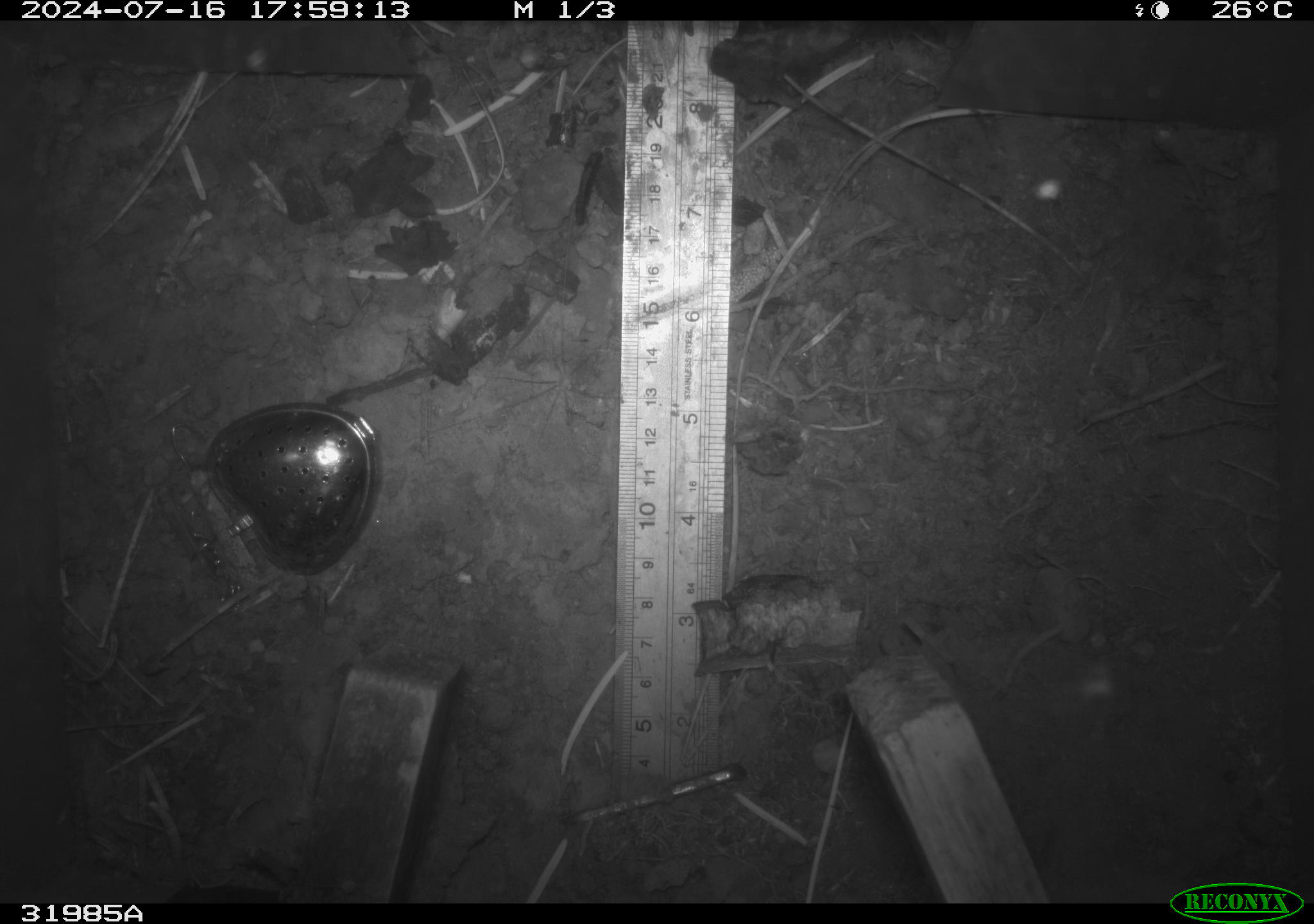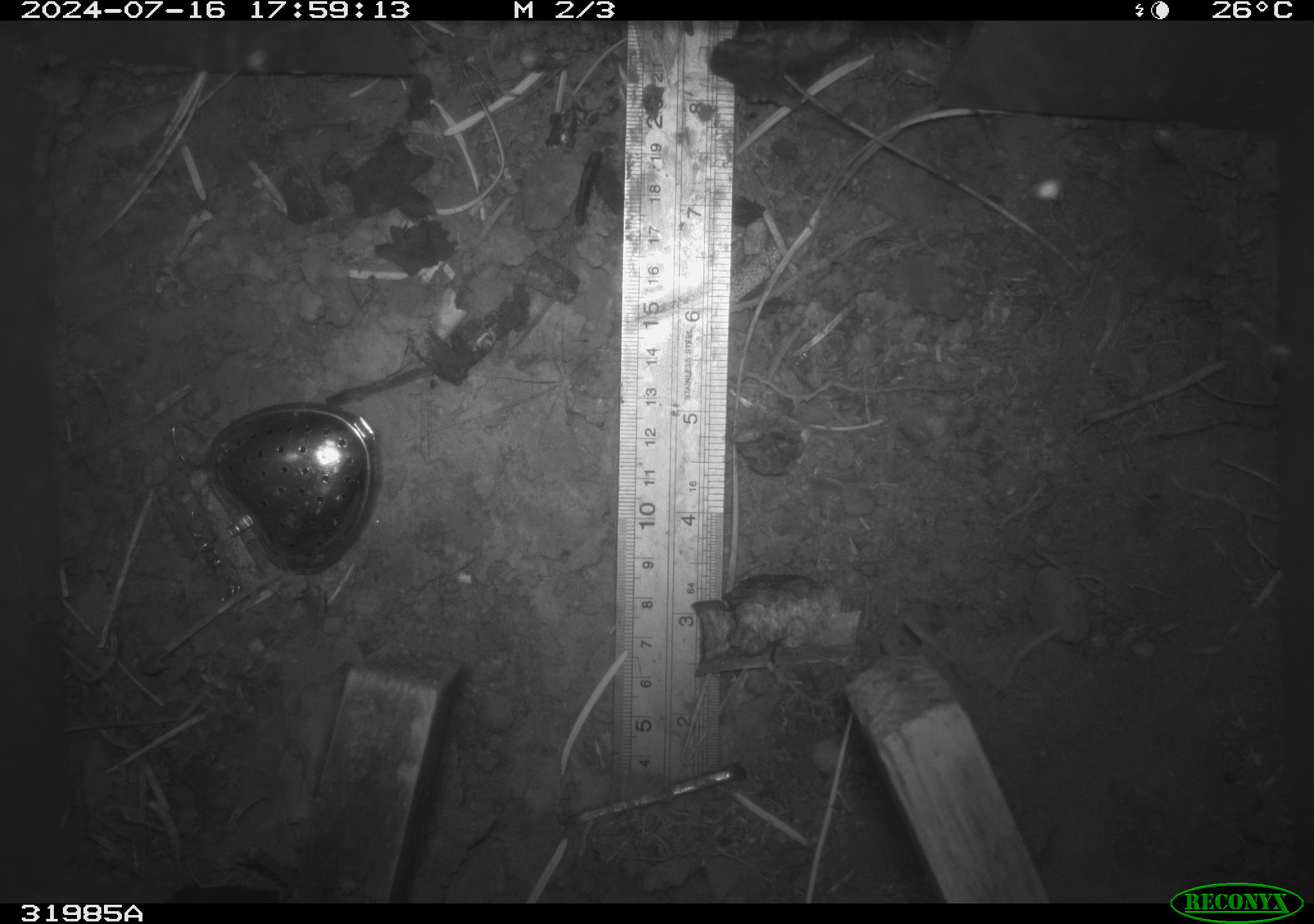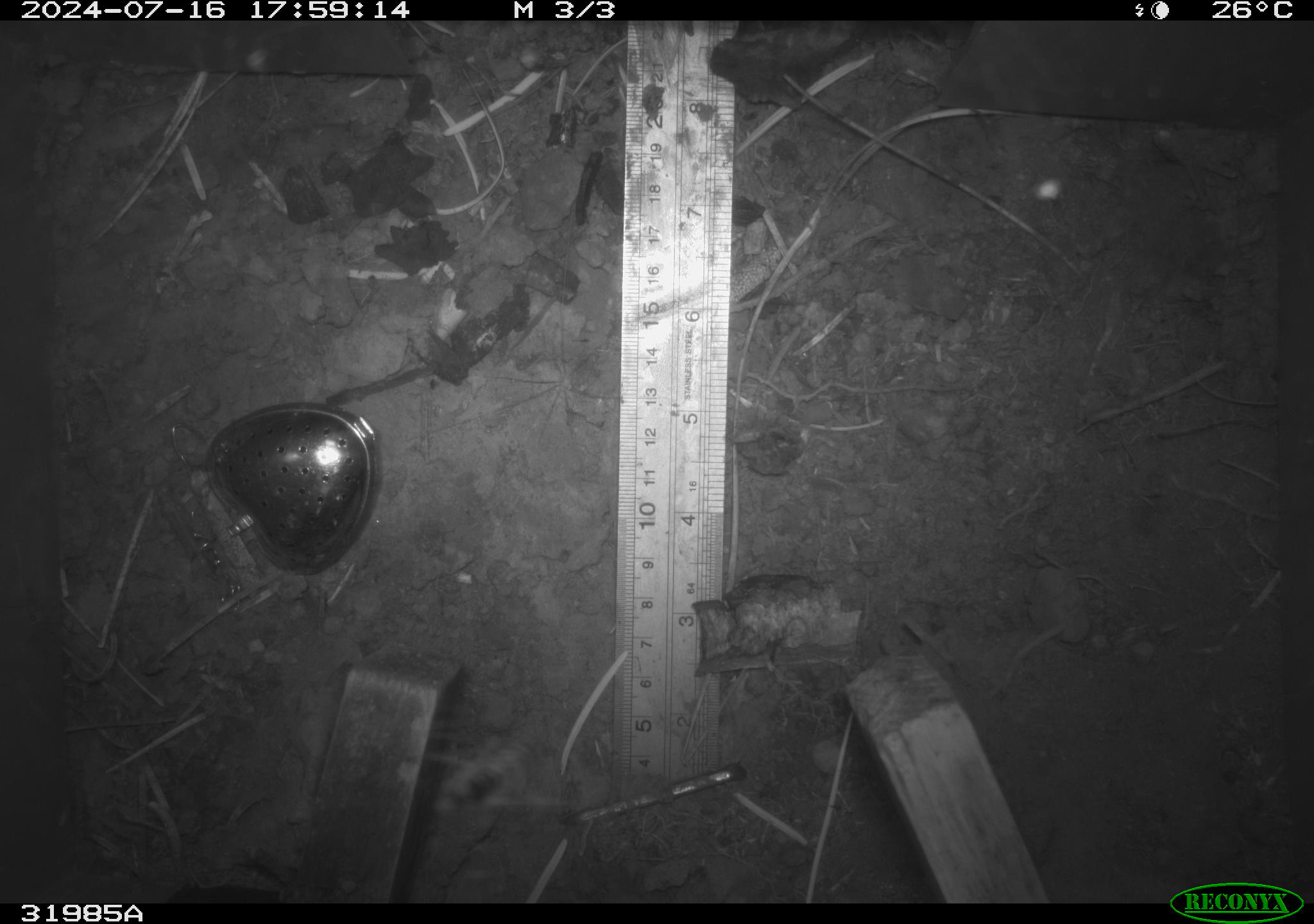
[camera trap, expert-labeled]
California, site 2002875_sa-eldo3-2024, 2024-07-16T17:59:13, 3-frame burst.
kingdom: Animalia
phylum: Arthropoda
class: Insecta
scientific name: Insecta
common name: insect